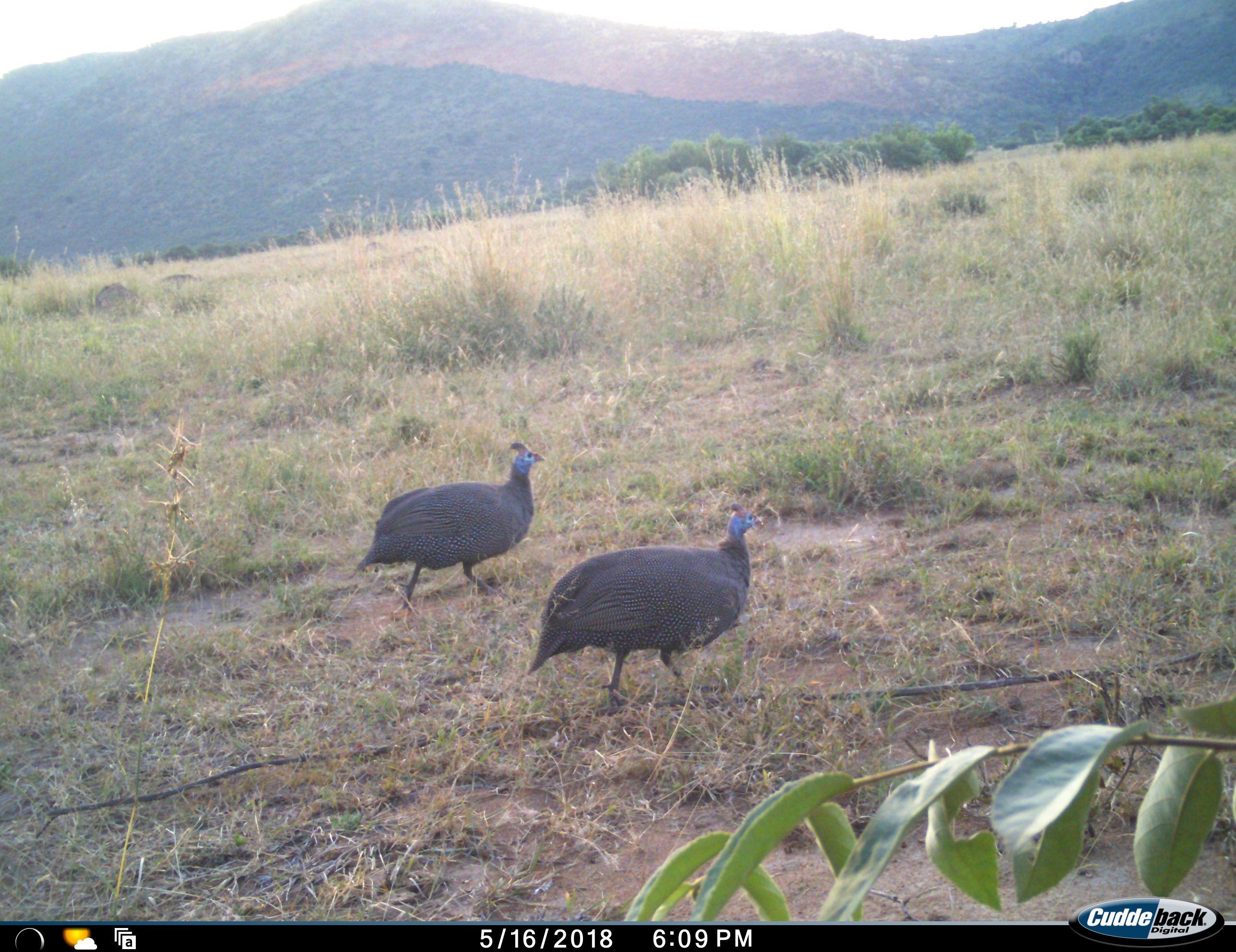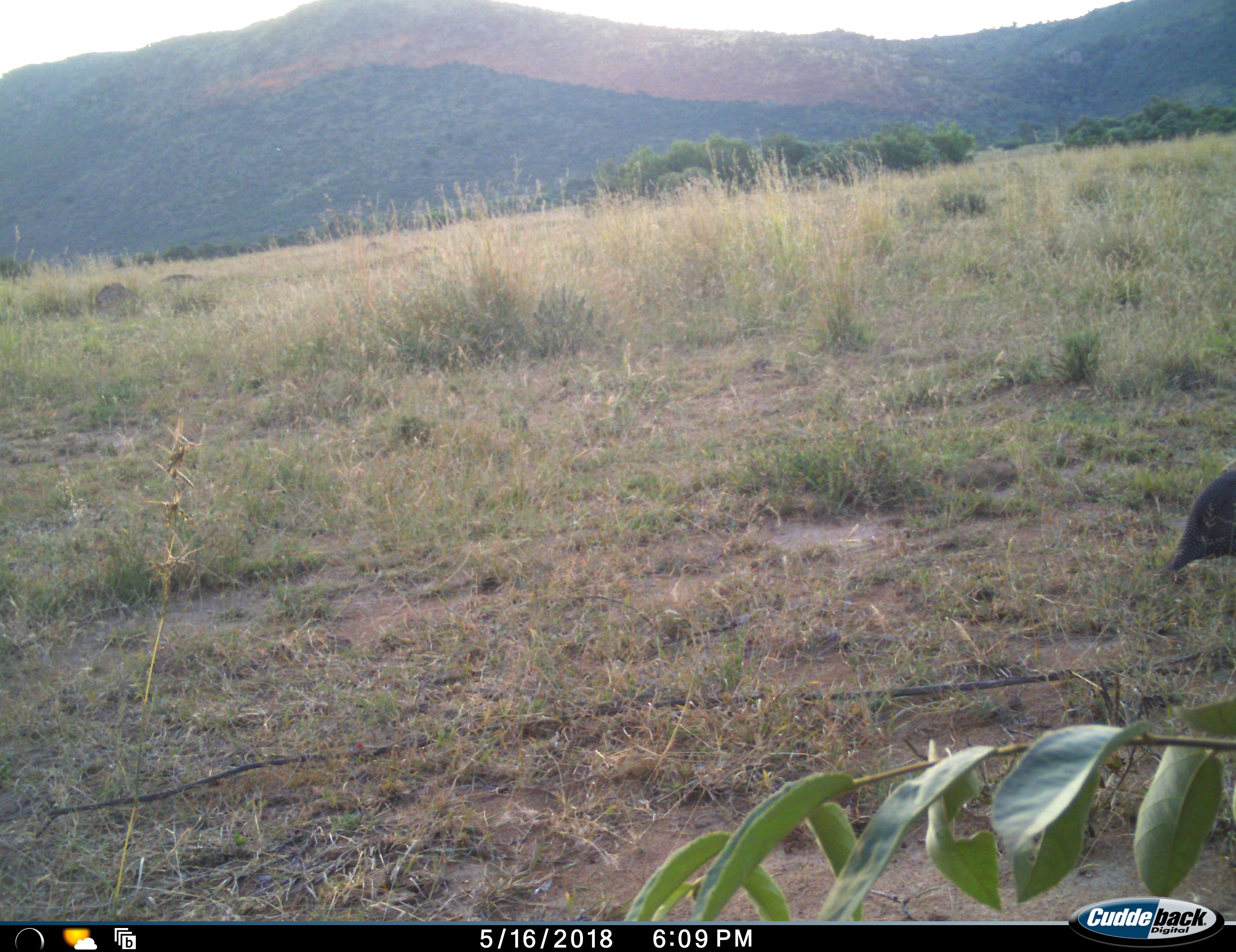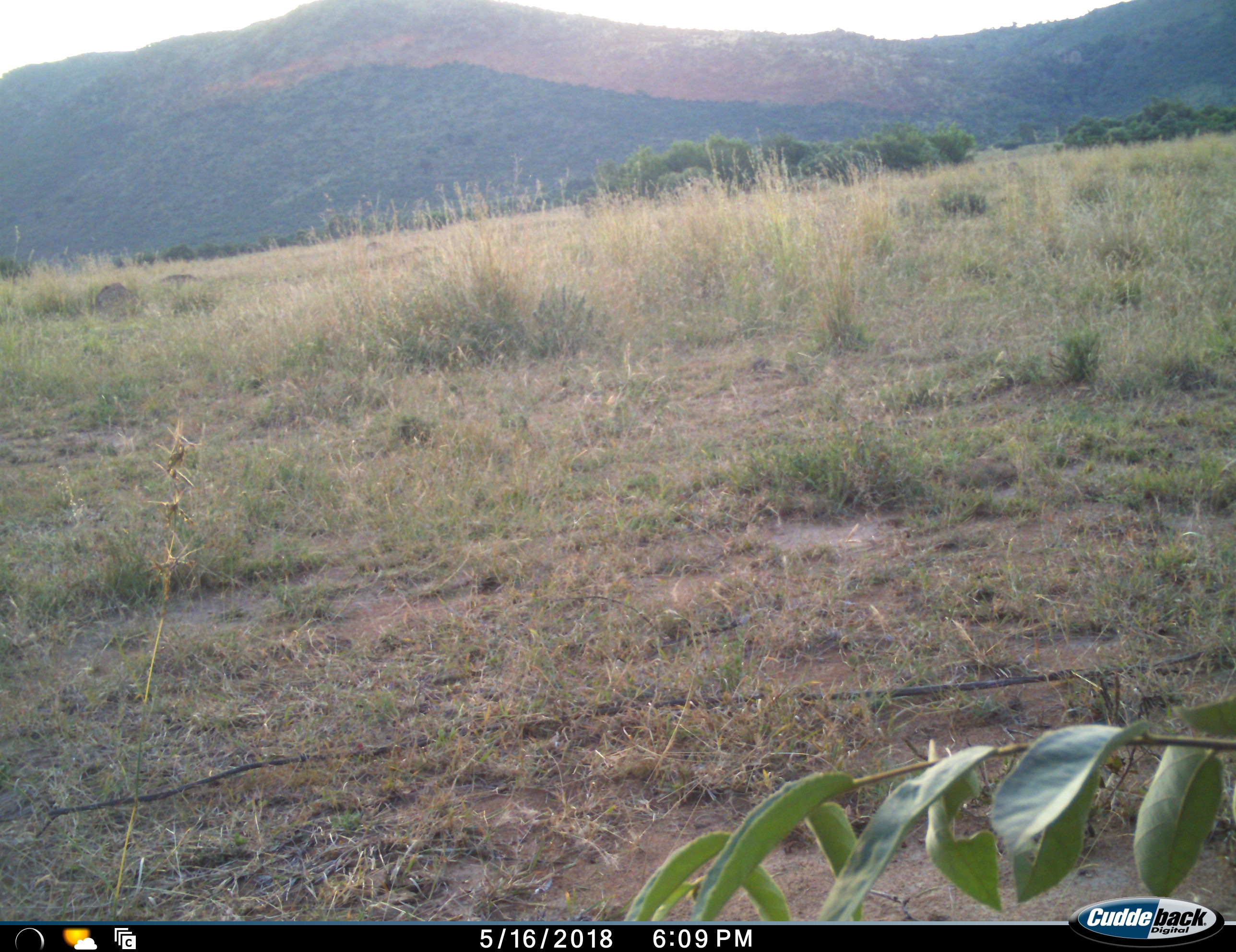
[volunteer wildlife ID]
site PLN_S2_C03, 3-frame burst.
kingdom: Animalia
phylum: Chordata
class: Aves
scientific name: Aves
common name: bird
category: birdother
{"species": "birdother (bird) (Aves)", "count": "2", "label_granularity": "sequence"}